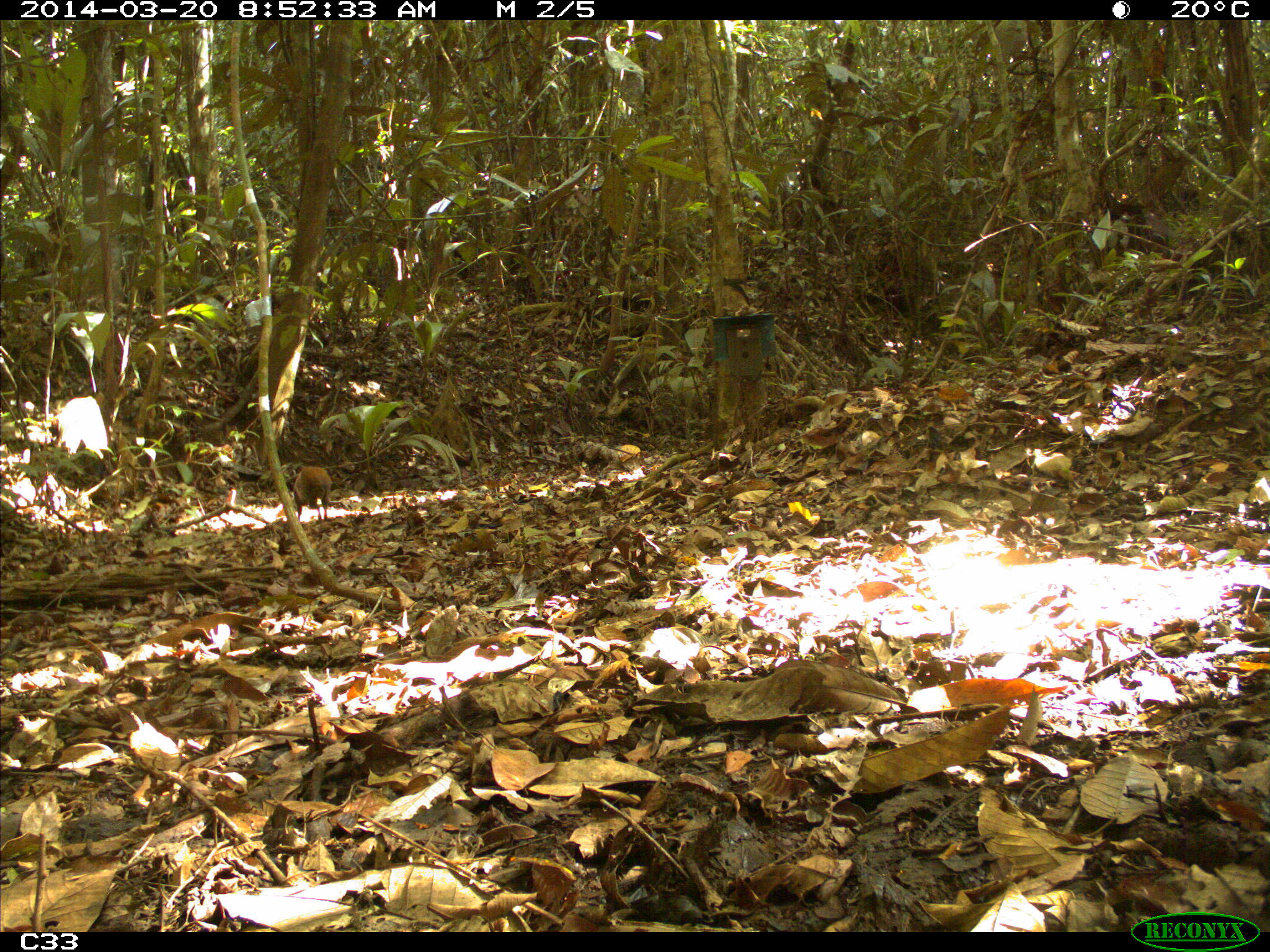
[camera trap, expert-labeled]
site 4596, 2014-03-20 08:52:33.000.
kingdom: Animalia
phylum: Chordata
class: Mammalia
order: Rodentia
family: Dasyproctidae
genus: Dasyprocta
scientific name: Dasyprocta leporina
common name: red-rumped agouti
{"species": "Dasyprocta leporina (red-rumped agouti)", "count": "1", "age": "adult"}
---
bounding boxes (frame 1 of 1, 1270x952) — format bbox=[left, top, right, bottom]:
dasyprocta leporina: bbox=[293, 466, 332, 521]